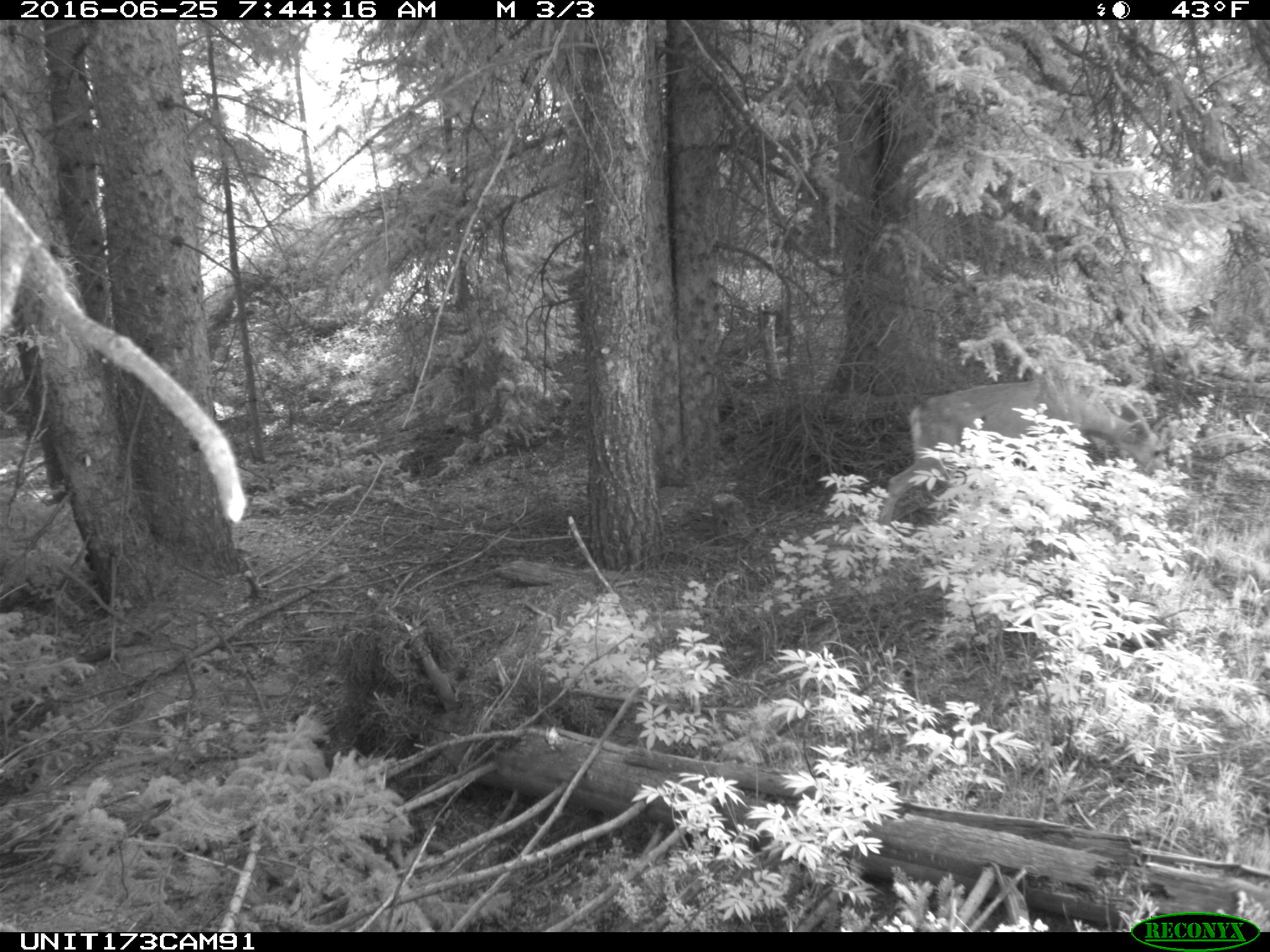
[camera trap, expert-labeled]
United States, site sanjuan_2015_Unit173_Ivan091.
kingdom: Animalia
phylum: Chordata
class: Mammalia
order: Artiodactyla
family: Cervidae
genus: Odocoileus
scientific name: Odocoileus hemionus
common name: mule deer